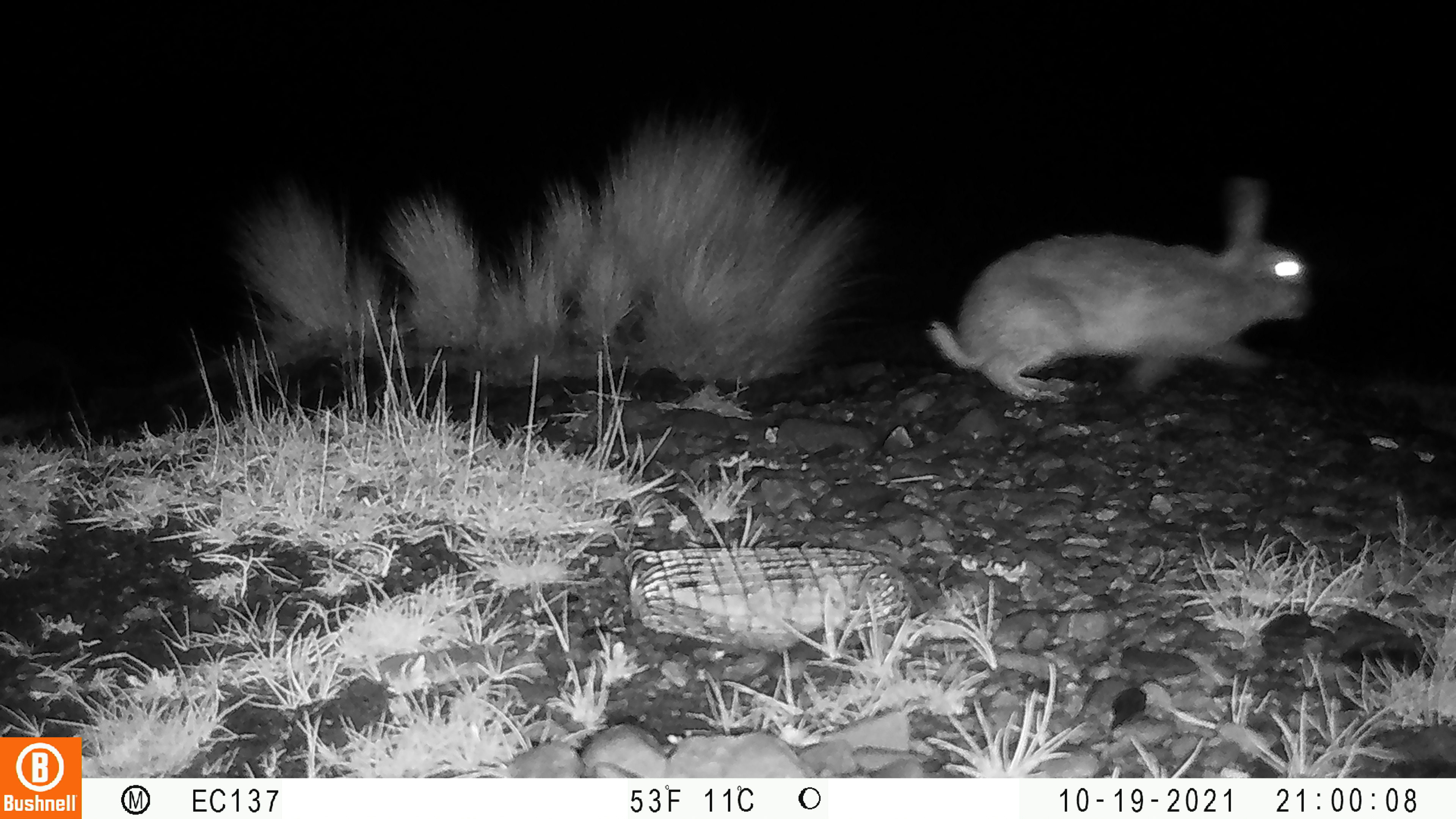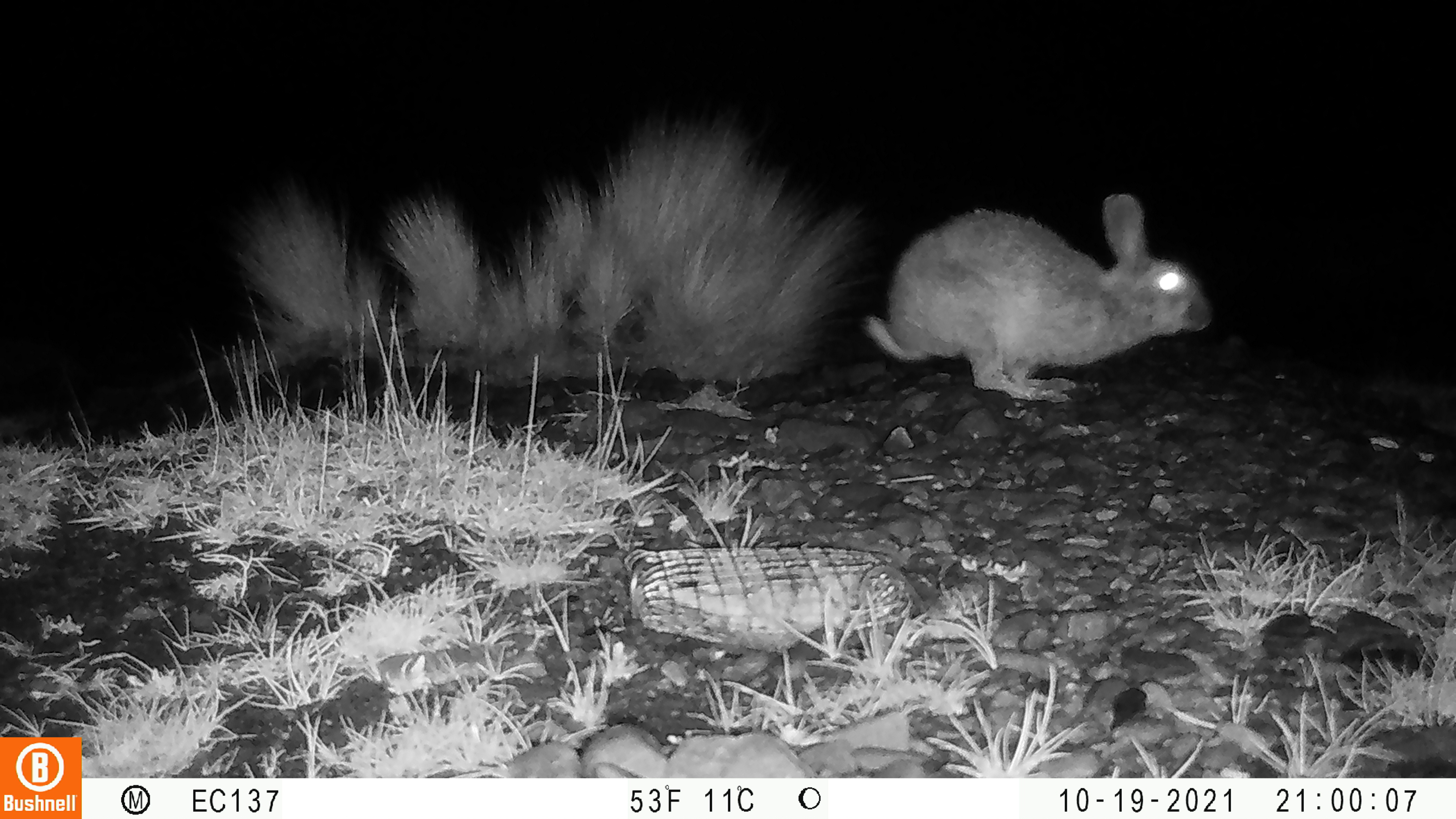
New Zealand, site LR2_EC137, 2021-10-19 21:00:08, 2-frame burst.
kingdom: Animalia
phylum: Chordata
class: Mammalia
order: Lagomorpha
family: Leporidae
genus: Oryctolagus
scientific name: Oryctolagus cuniculus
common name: european rabbit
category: rabbit